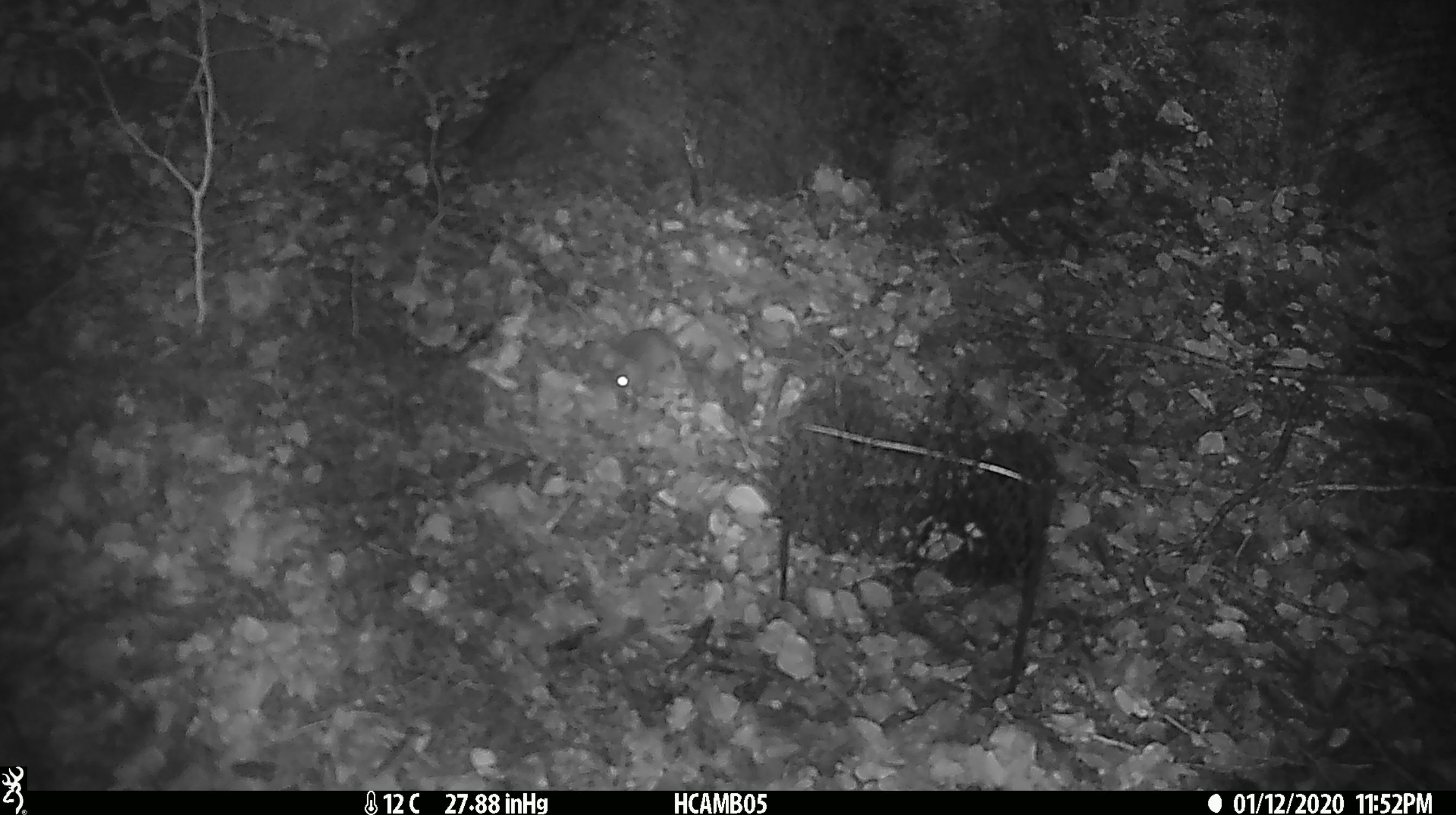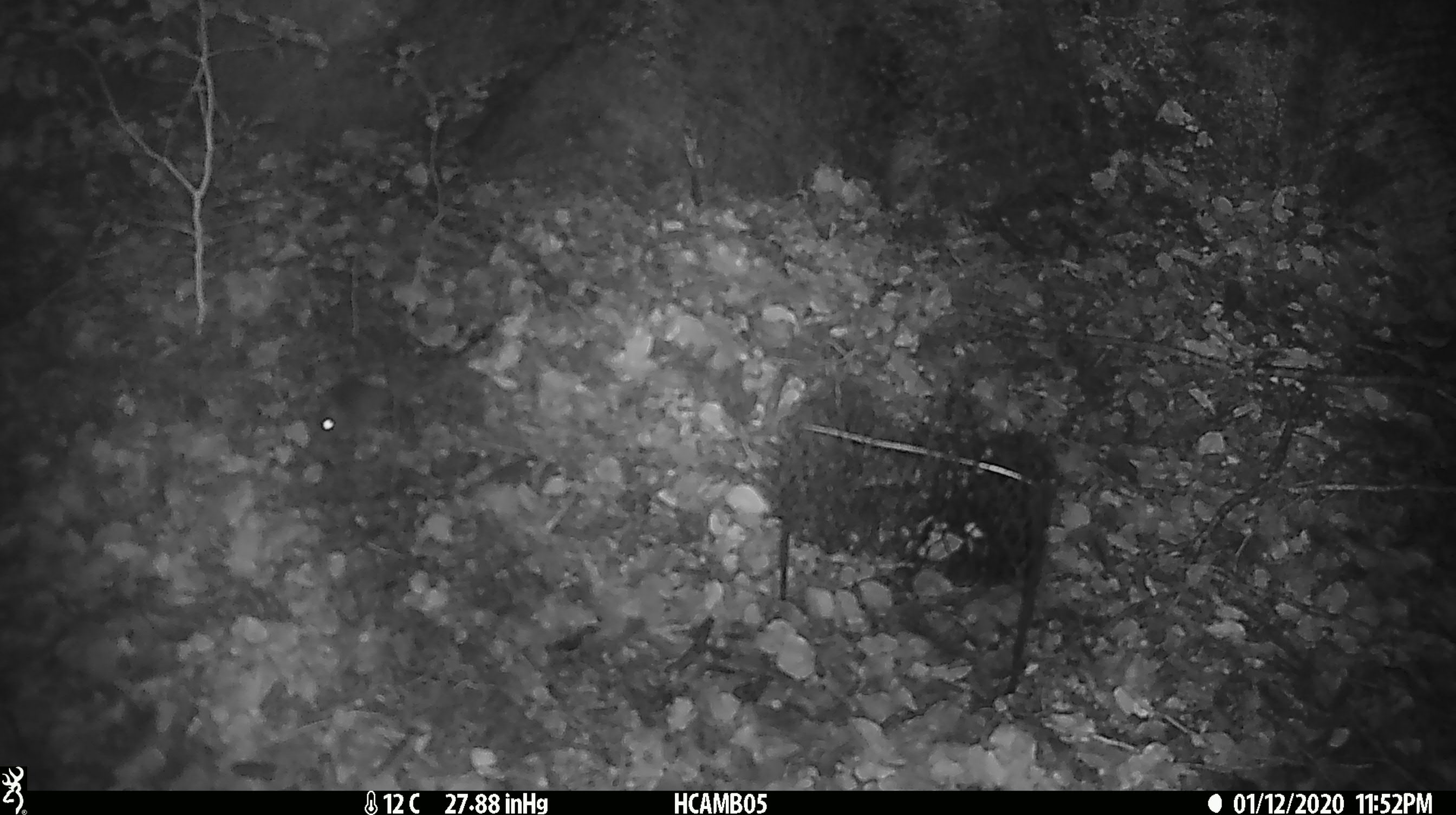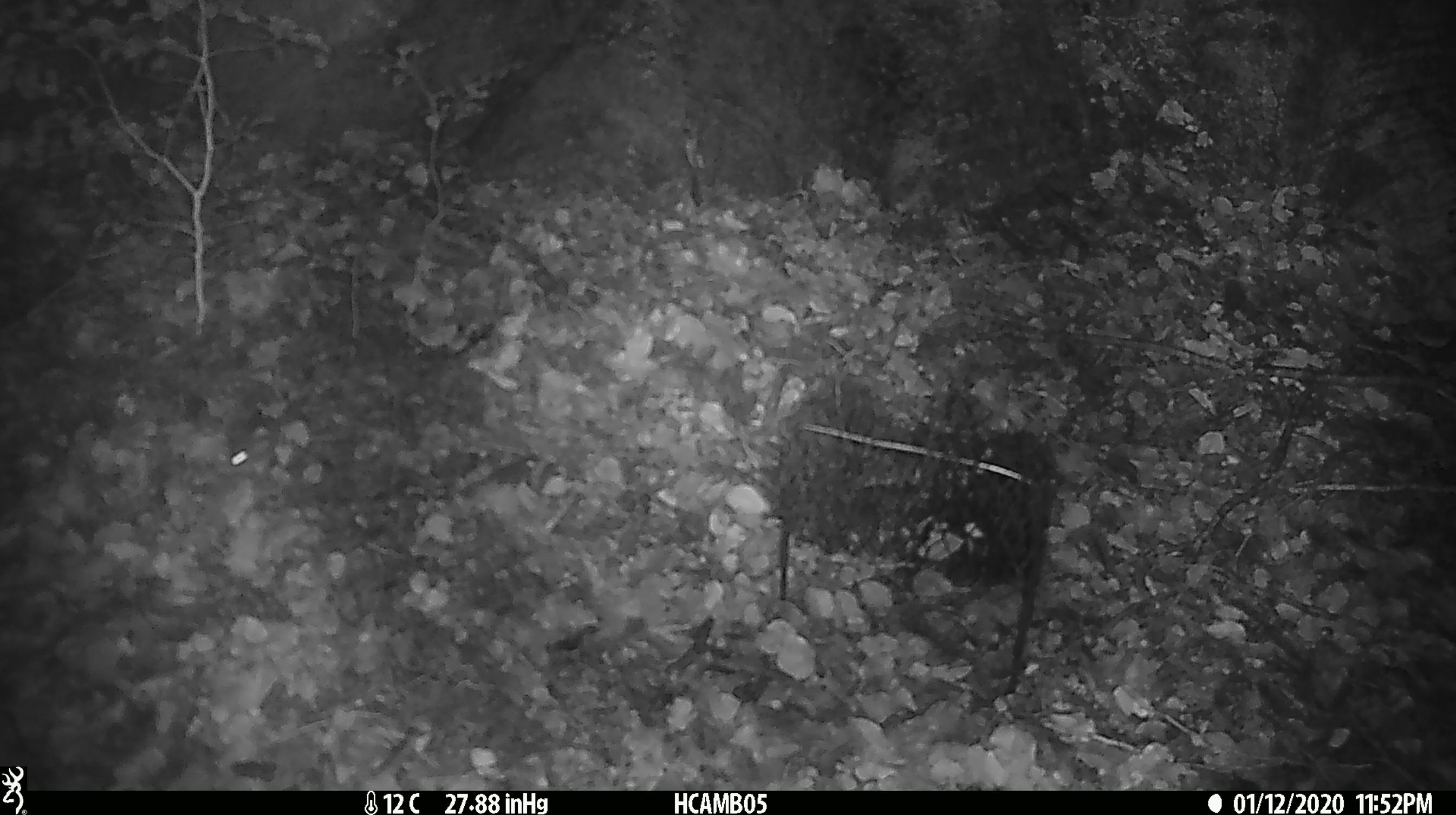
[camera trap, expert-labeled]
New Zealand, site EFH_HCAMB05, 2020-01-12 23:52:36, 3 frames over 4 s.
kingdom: Animalia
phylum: Chordata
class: Mammalia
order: Rodentia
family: Muridae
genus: Mus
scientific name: Mus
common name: mouse